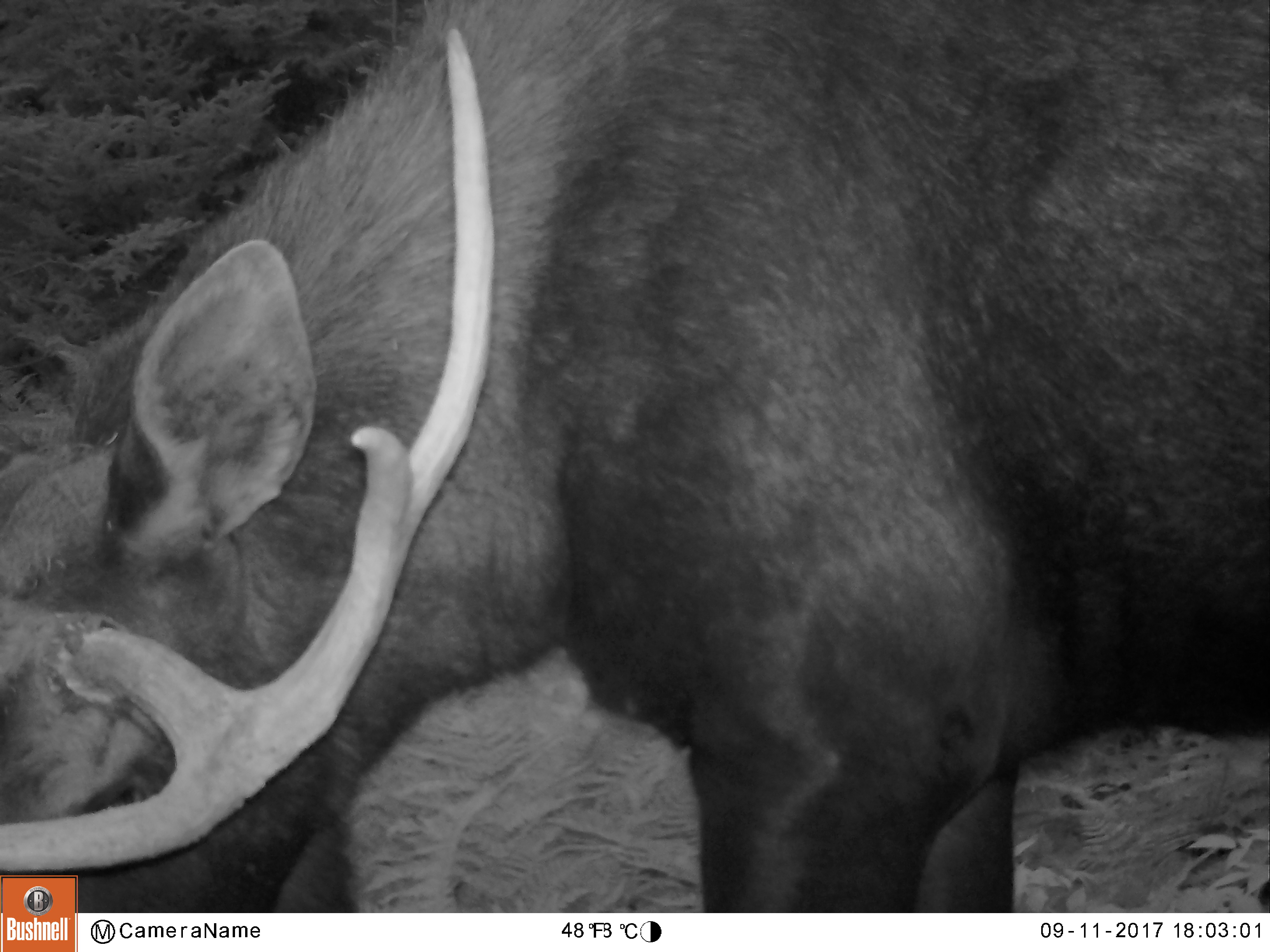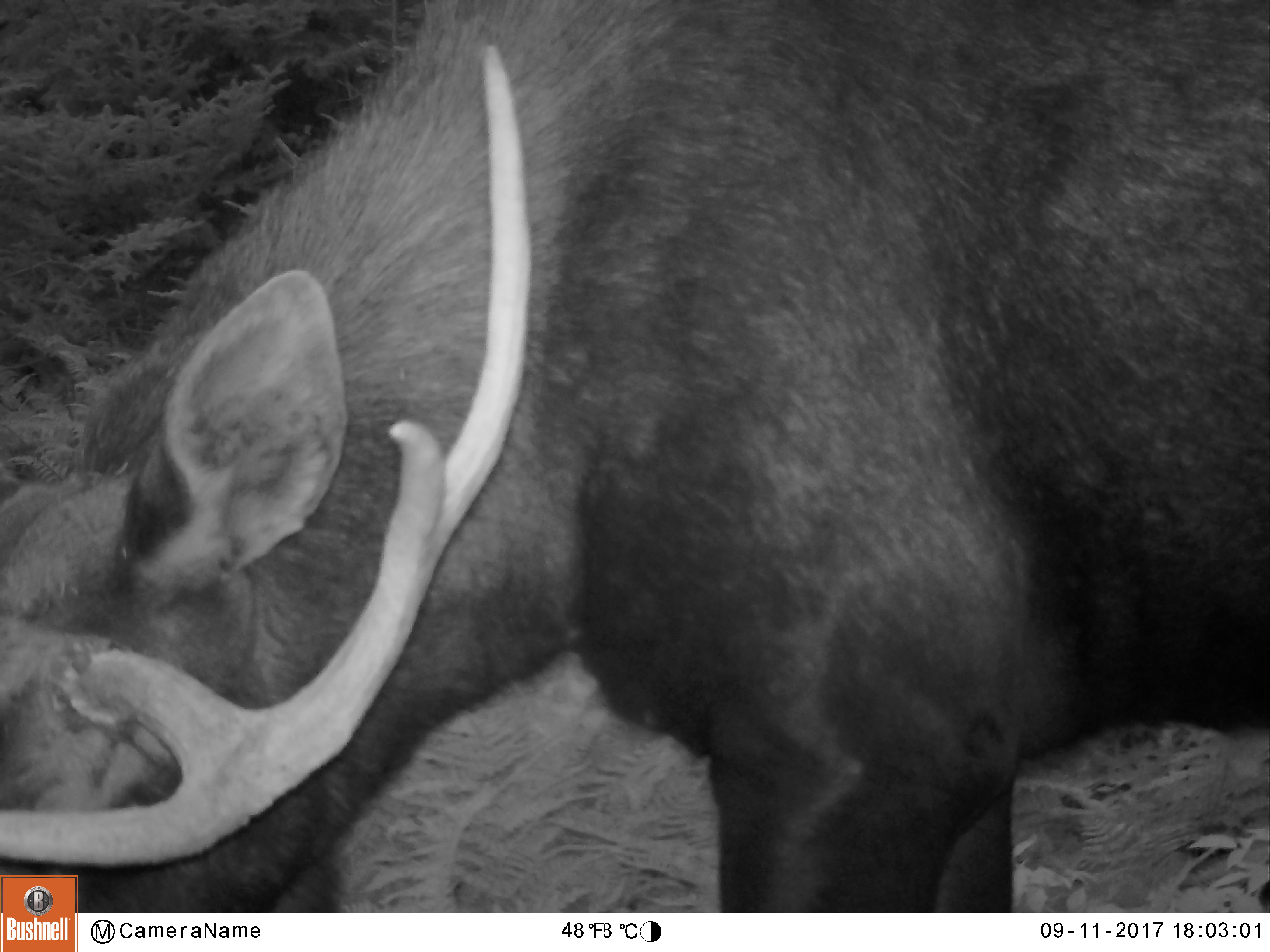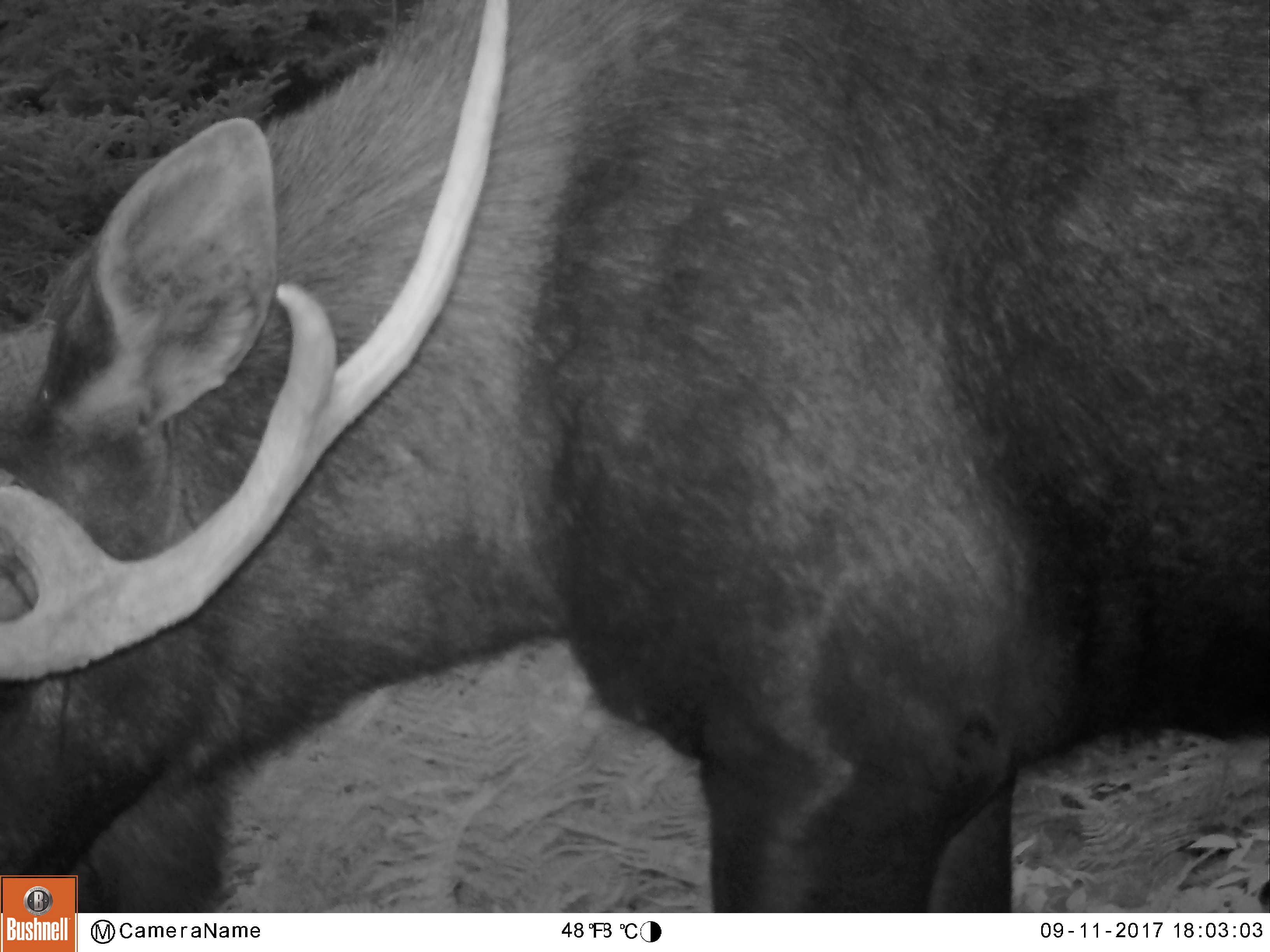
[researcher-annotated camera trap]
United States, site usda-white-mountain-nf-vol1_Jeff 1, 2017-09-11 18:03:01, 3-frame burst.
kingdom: Animalia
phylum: Chordata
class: Mammalia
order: Artiodactyla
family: Cervidae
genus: Alces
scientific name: Alces alces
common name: moose